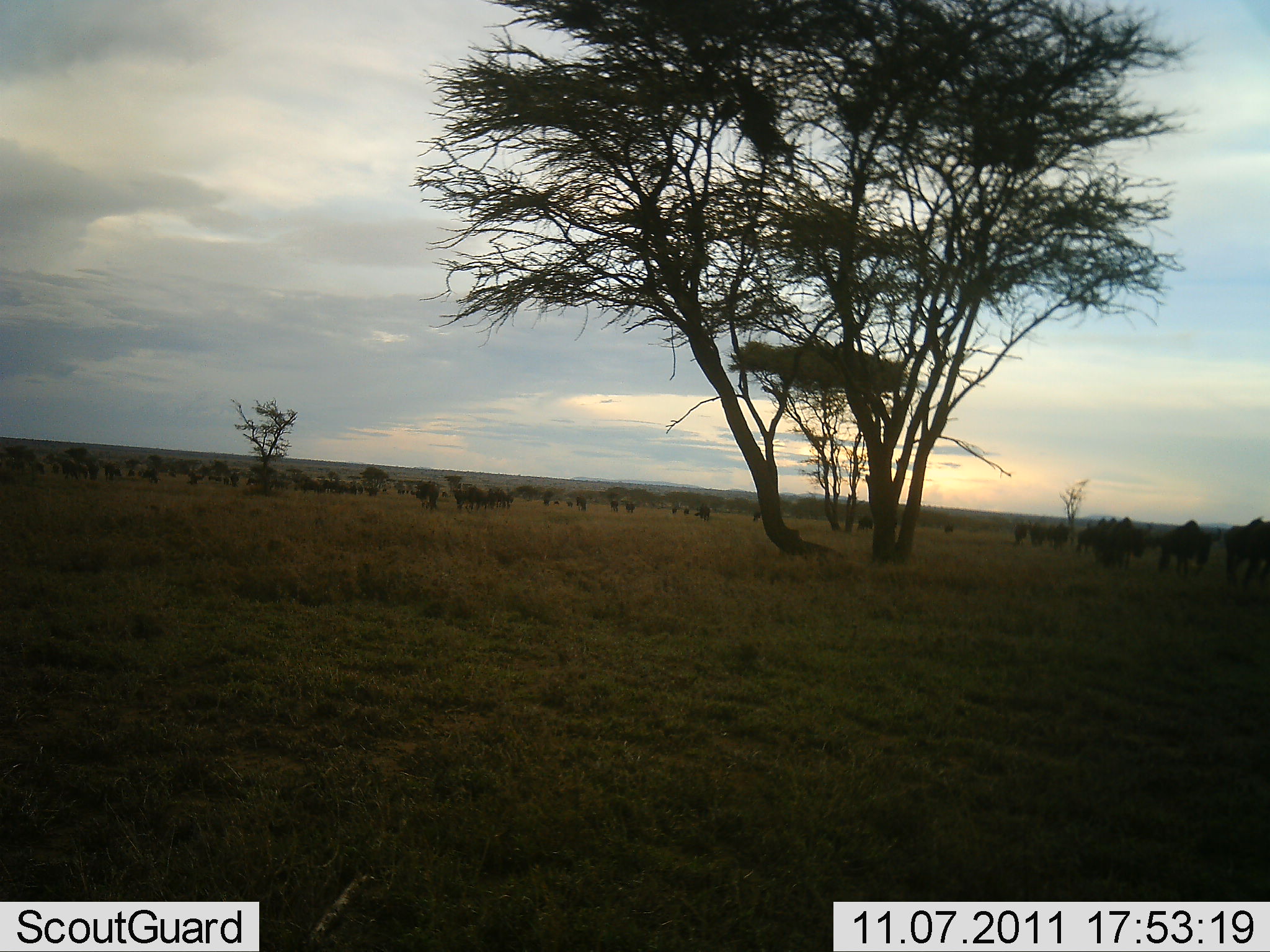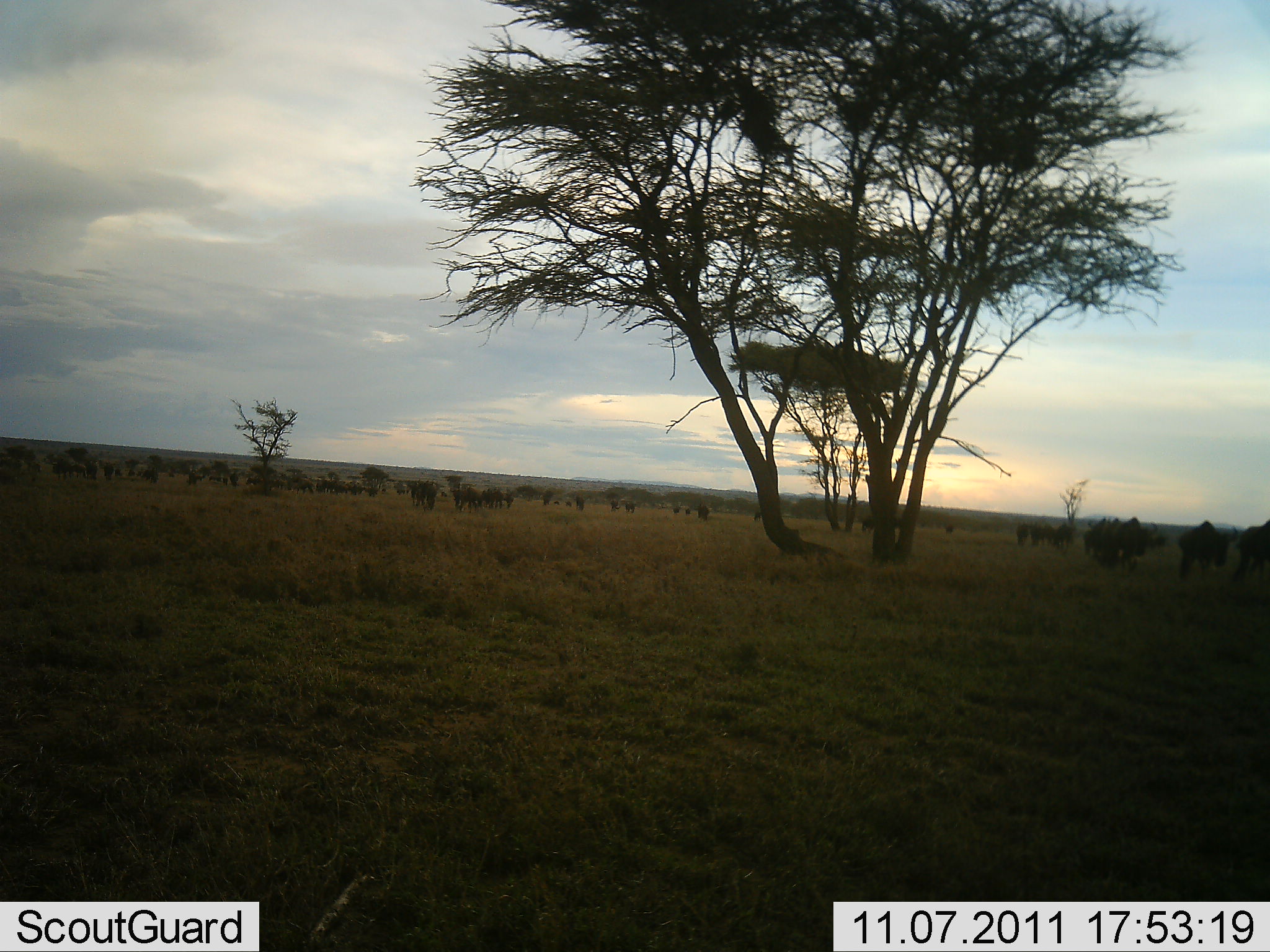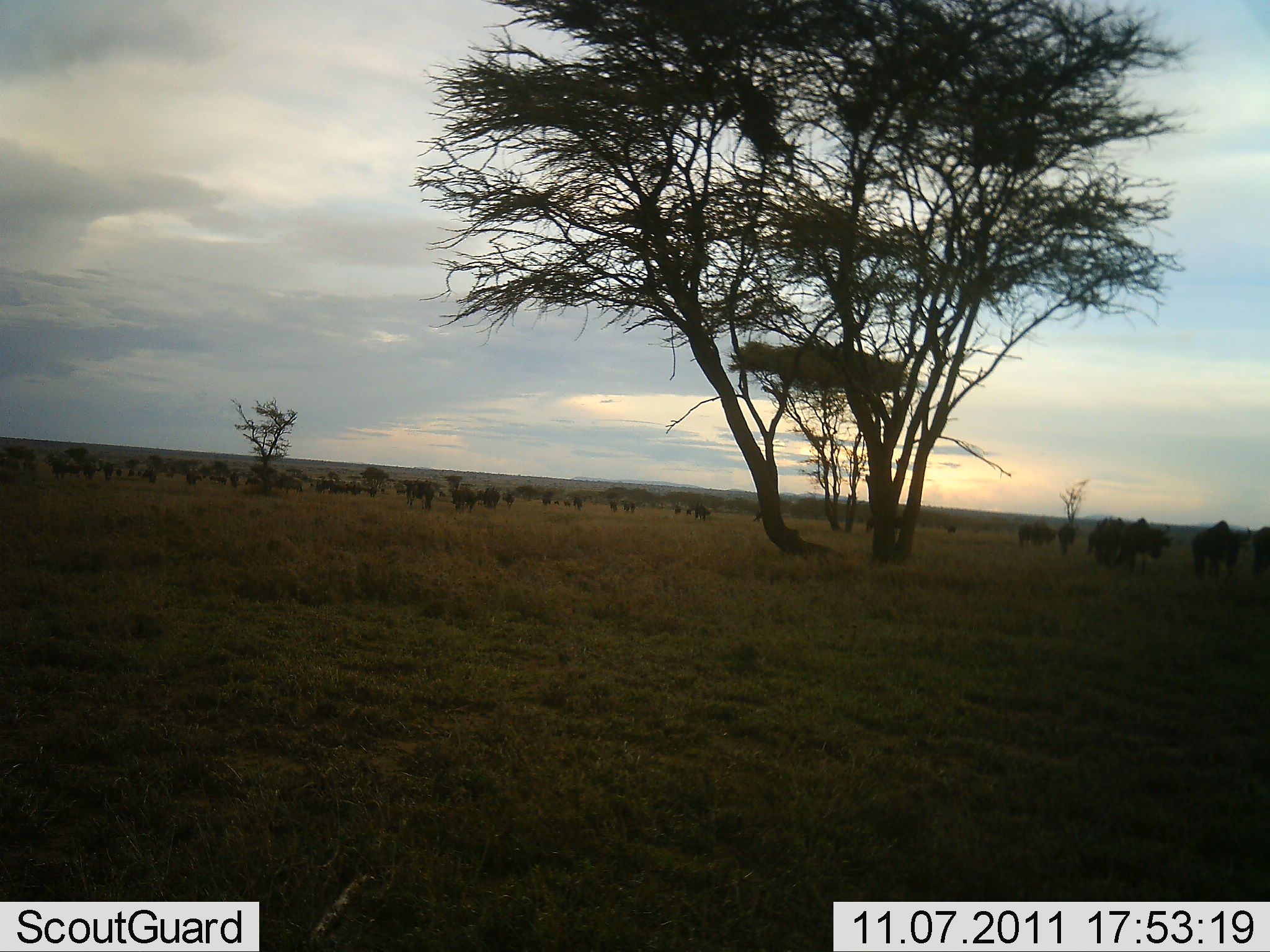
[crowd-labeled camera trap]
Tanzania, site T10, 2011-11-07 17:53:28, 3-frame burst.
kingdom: Animalia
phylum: Chordata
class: Mammalia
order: Artiodactyla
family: Bovidae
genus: Connochaetes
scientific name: Connochaetes taurinus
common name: blue wildebeest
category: wildebeest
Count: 11-50.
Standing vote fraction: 9%.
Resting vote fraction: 0%.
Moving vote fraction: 100%.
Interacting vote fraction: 9%.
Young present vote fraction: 0%.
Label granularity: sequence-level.